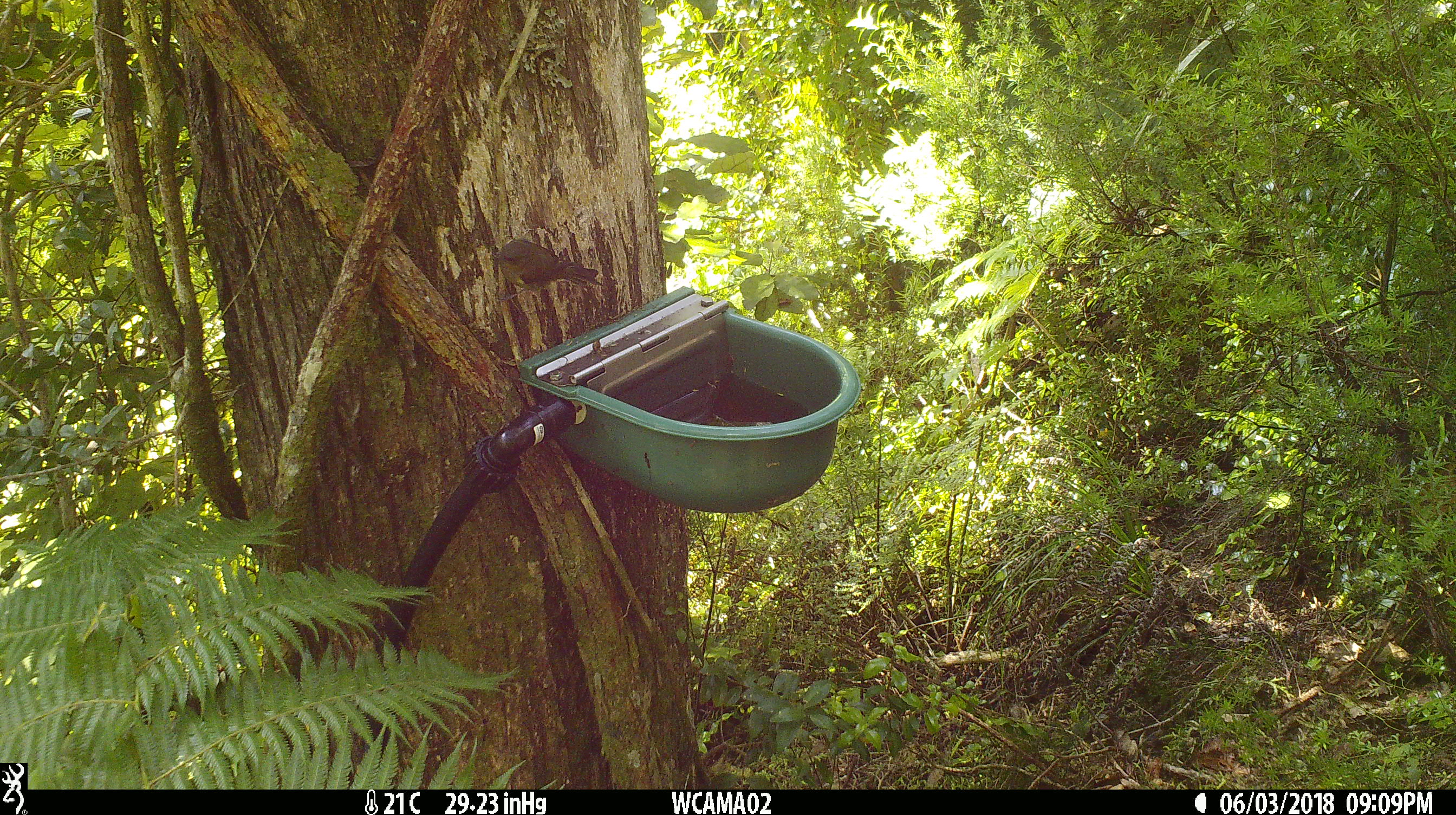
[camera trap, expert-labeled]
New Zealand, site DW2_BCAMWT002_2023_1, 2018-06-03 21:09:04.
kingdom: Animalia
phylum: Chordata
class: Aves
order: Passeriformes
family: Meliphagidae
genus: Anthornis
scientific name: Anthornis melanura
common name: new zealand bellbird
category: bellbird